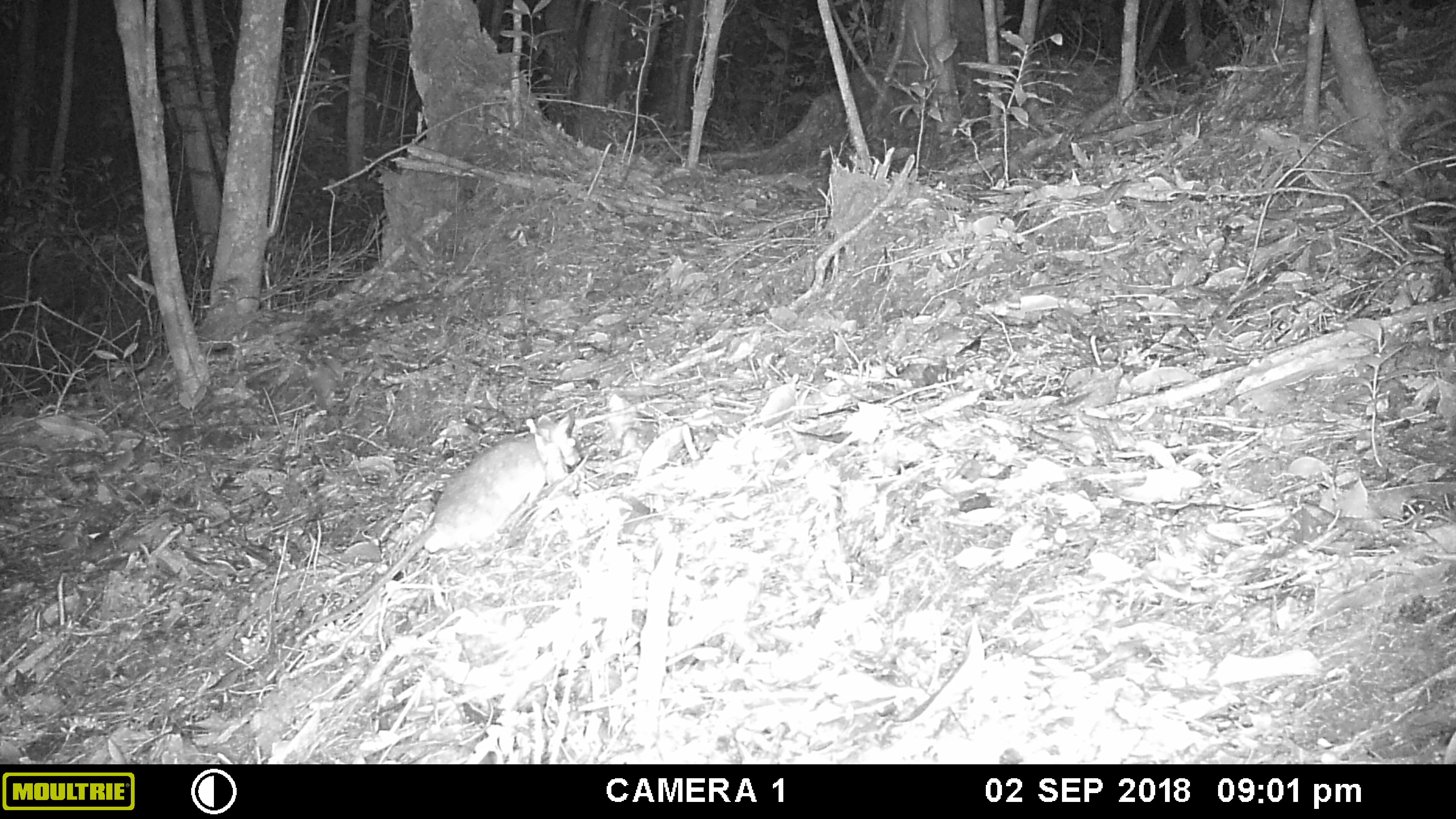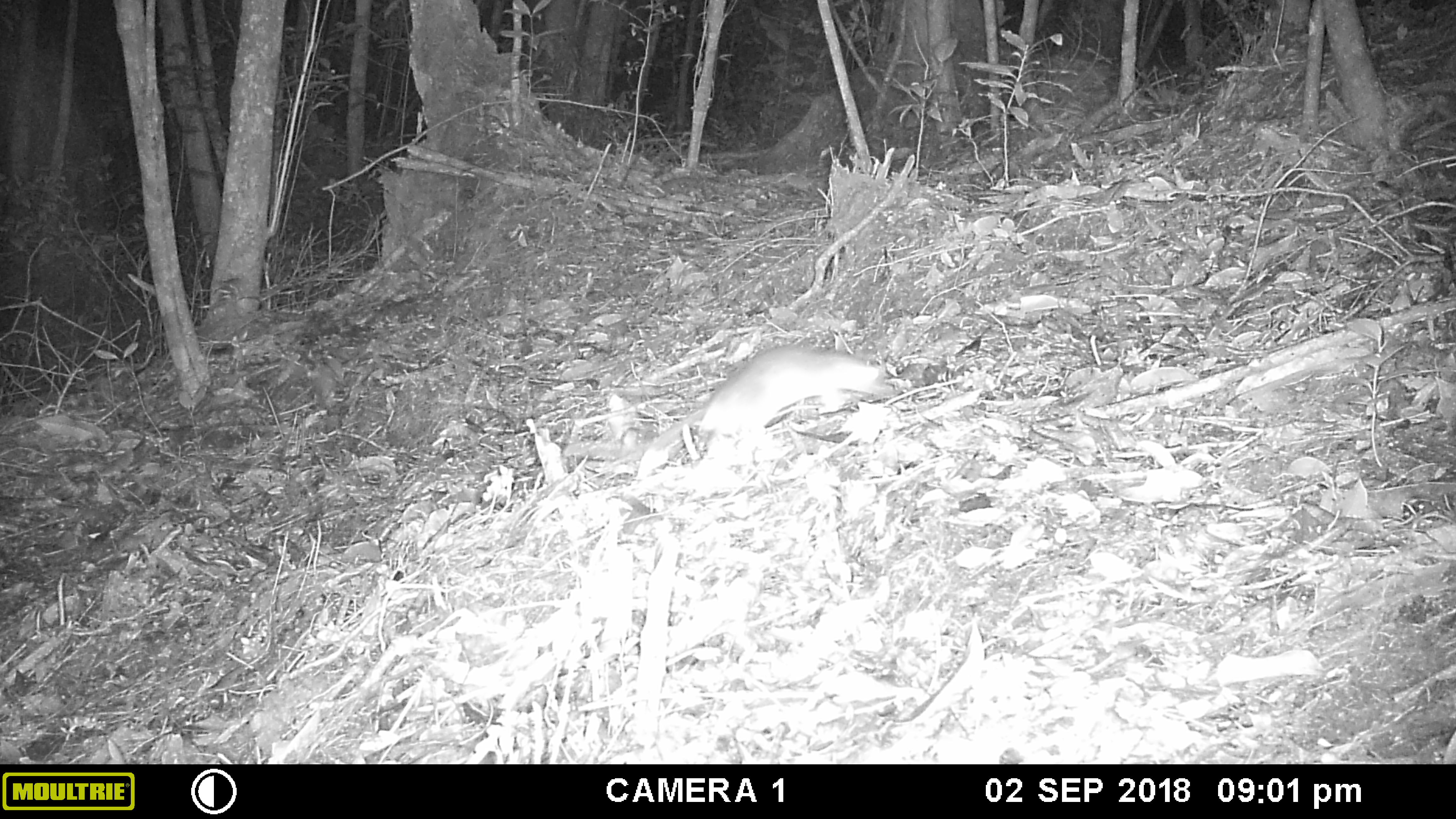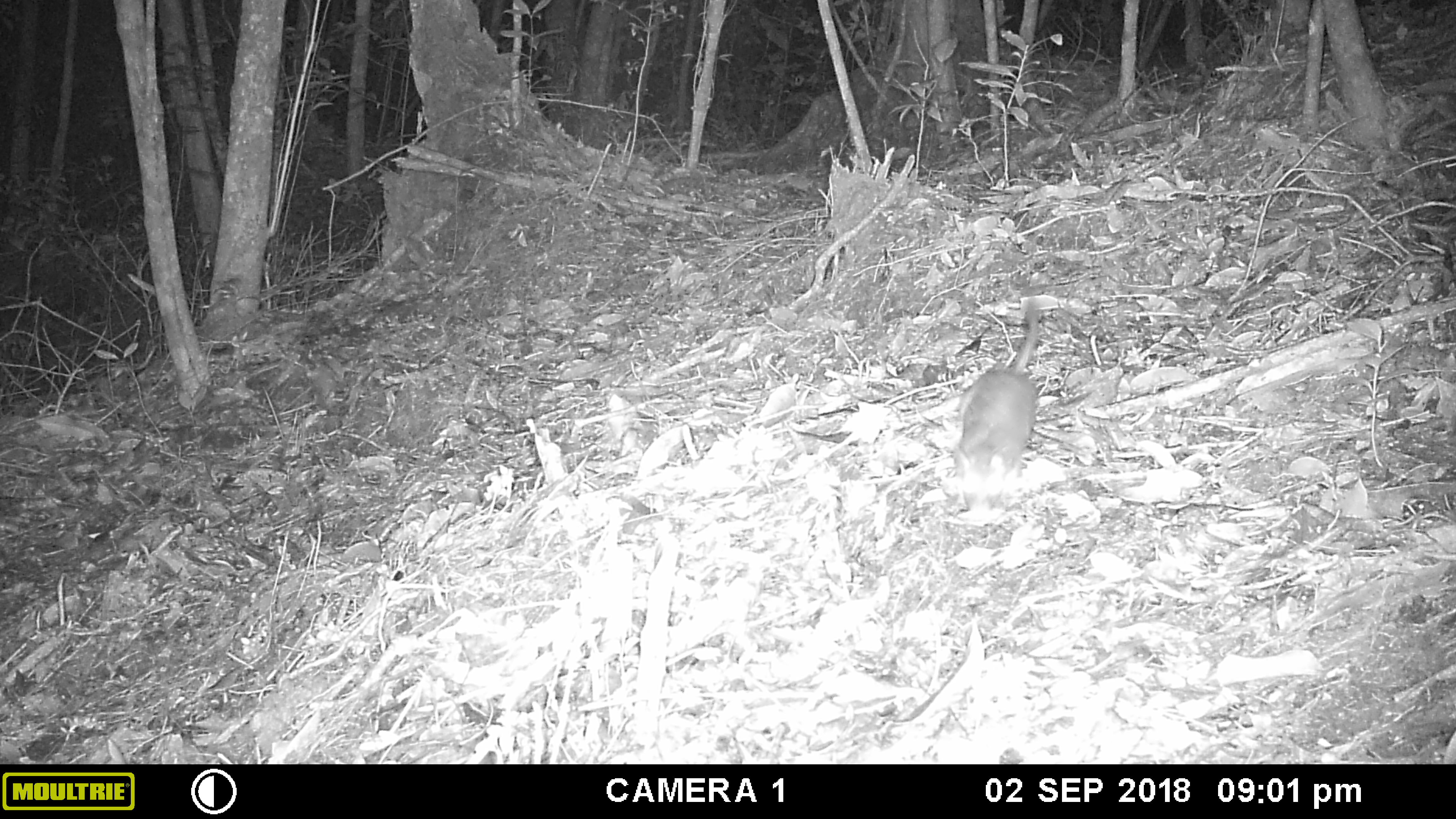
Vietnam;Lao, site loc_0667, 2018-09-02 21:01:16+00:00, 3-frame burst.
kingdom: Animalia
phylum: Chordata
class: Mammalia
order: Rodentia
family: Muridae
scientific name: Muridae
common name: old-world mice and rats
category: unidentified murid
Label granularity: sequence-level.